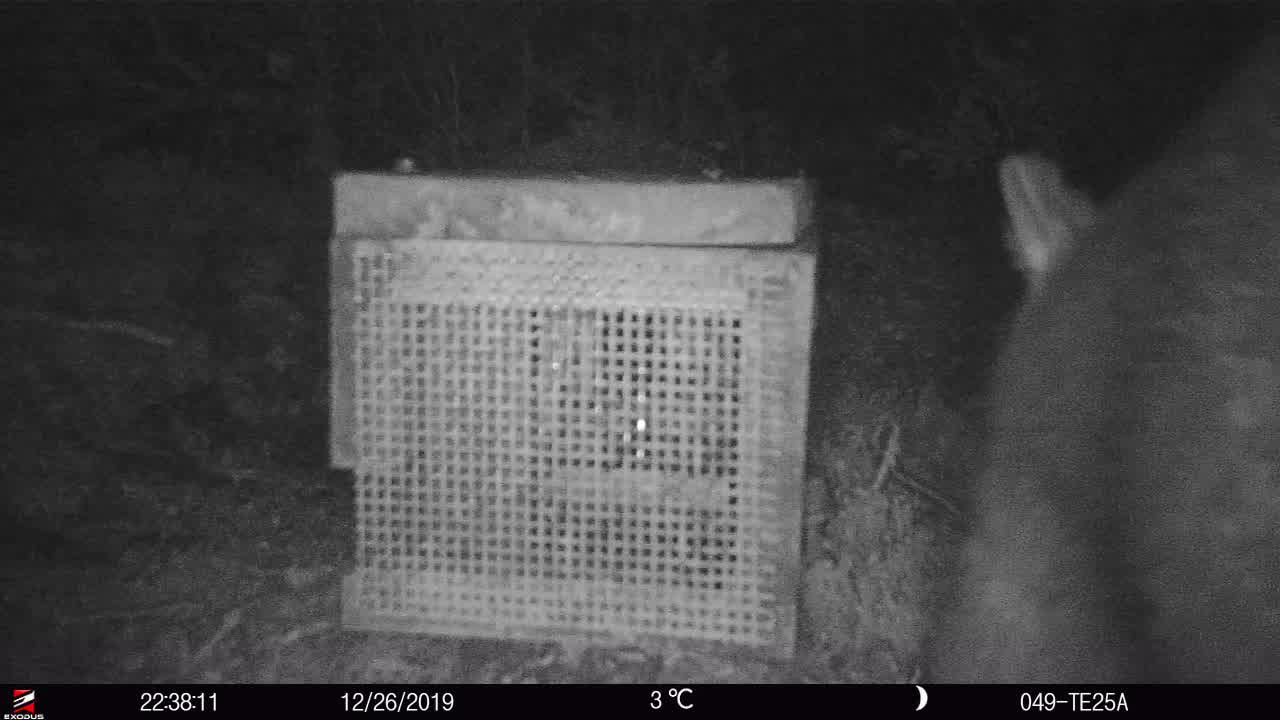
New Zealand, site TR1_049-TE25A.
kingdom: Animalia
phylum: Chordata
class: Mammalia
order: Diprotodontia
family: Phalangeridae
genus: Trichosurus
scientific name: Trichosurus vulpecula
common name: common brushtail possum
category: possum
Possum (common brushtail possum) (Trichosurus vulpecula).